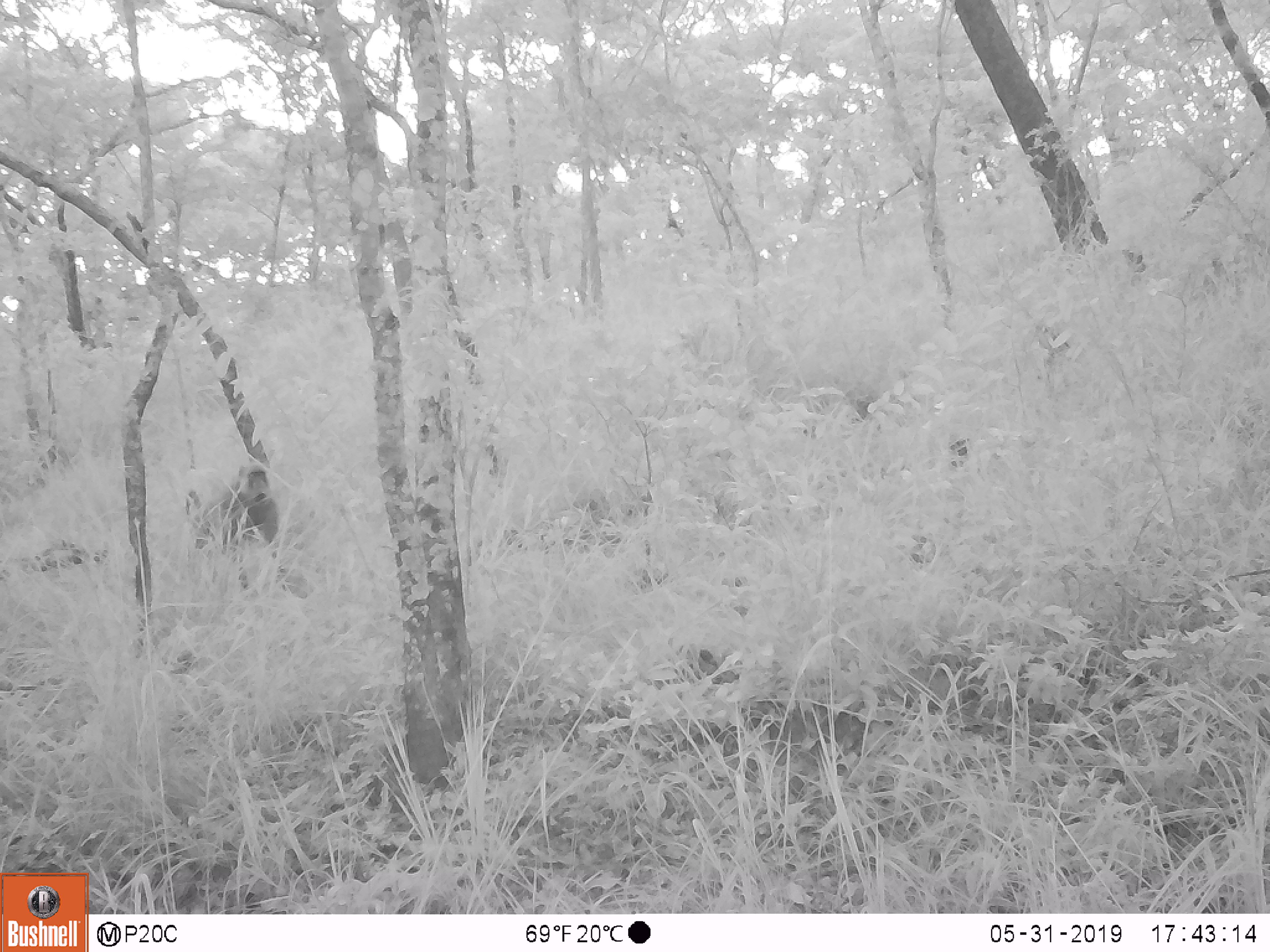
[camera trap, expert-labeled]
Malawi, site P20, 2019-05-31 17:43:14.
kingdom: Animalia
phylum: Chordata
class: Mammalia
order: Primates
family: Cercopithecidae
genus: Papio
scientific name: Papio cynocephalus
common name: yellow baboon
Yellow baboon (Papio cynocephalus), count 1.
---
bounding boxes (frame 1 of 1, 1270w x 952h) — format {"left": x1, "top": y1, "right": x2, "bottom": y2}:
yellow baboon: {"left": 179, "top": 452, "right": 297, "bottom": 605}